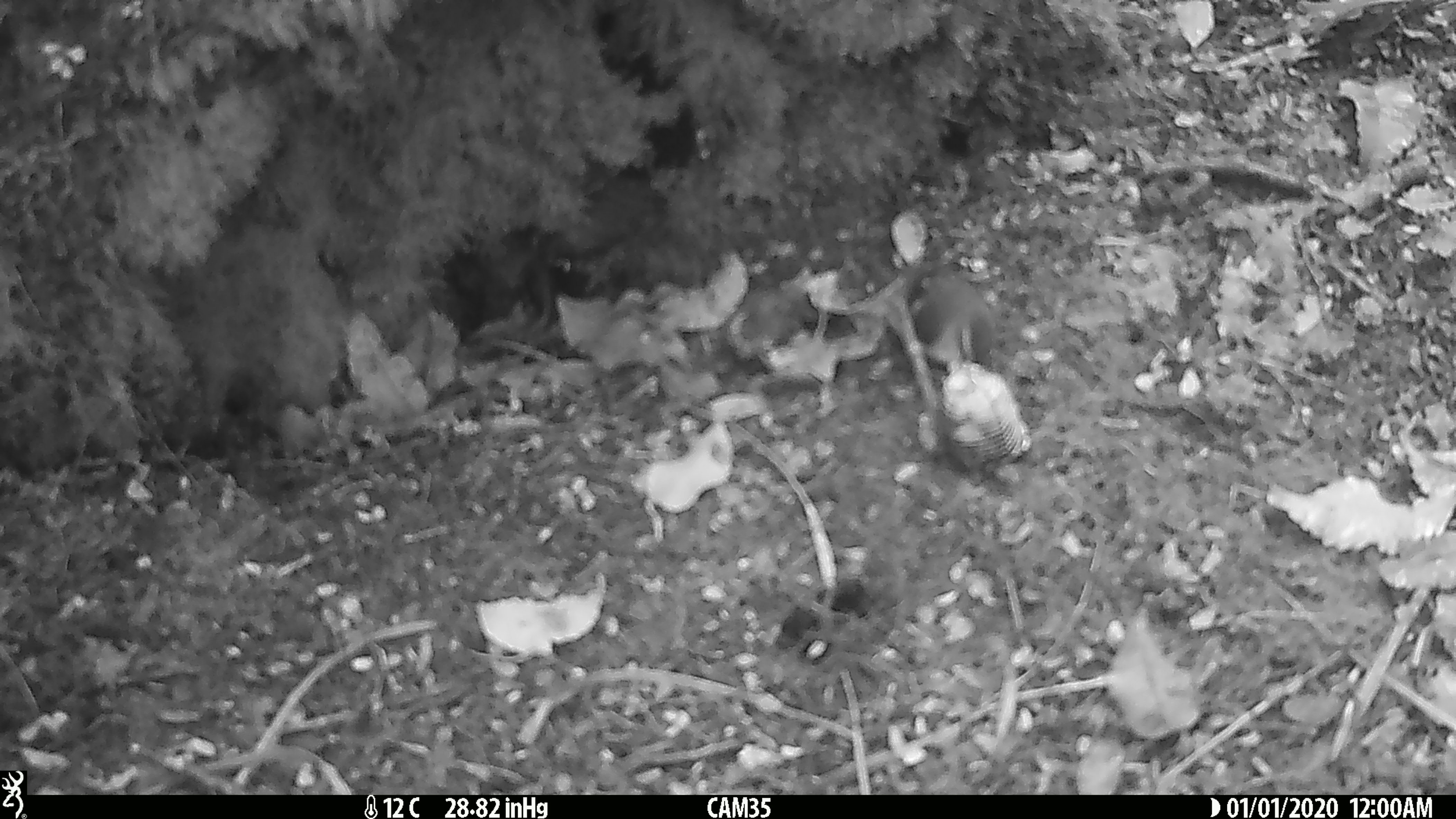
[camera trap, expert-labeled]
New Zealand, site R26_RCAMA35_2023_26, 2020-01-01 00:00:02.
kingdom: Animalia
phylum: Chordata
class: Aves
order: Passeriformes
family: Acanthisittidae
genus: Acanthisitta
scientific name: Acanthisitta chloris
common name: rifleman